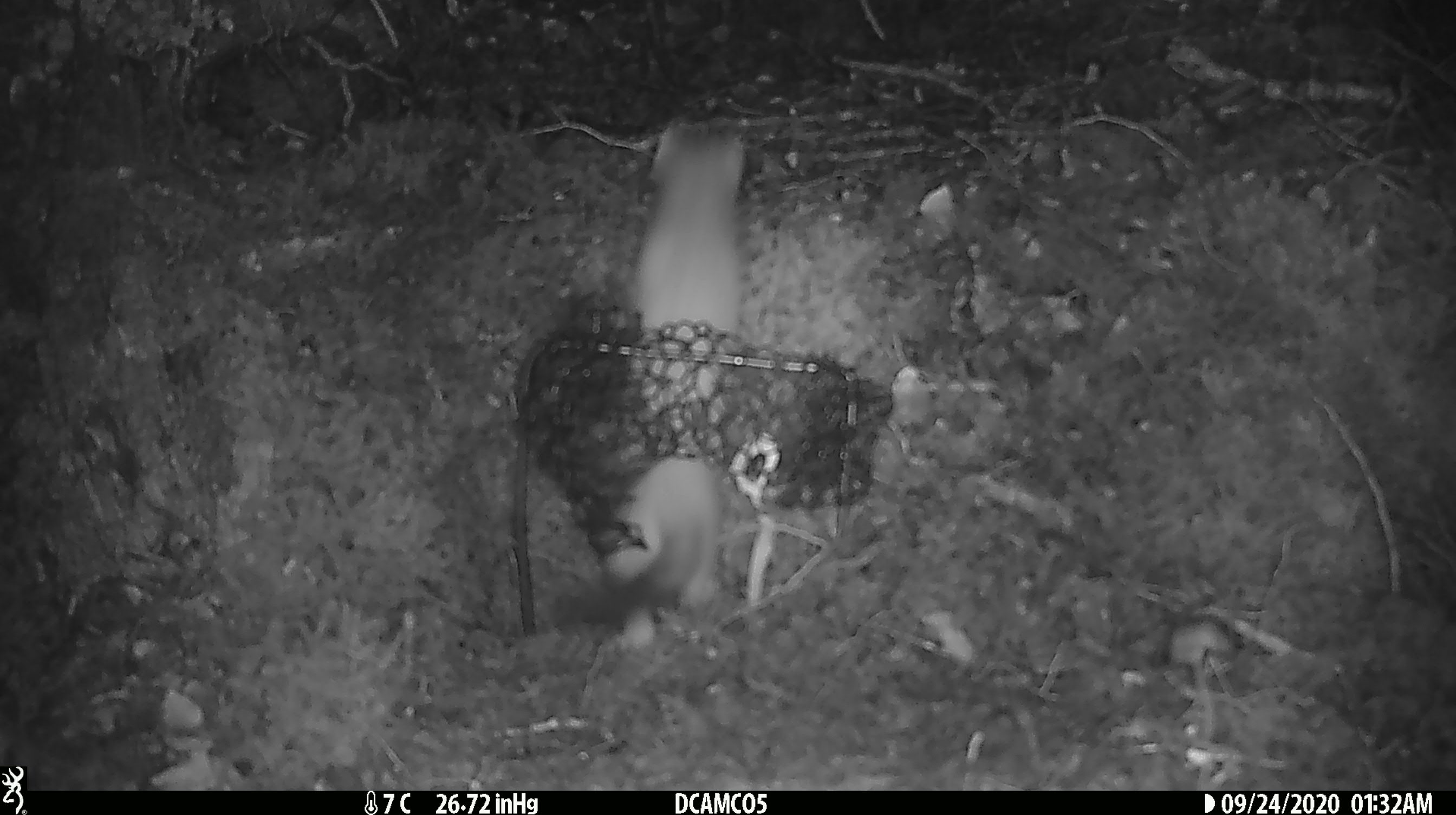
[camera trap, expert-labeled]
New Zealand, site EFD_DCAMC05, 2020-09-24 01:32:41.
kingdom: Animalia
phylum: Chordata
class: Mammalia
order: Carnivora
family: Mustelidae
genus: Mustela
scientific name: Mustela erminea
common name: stoat